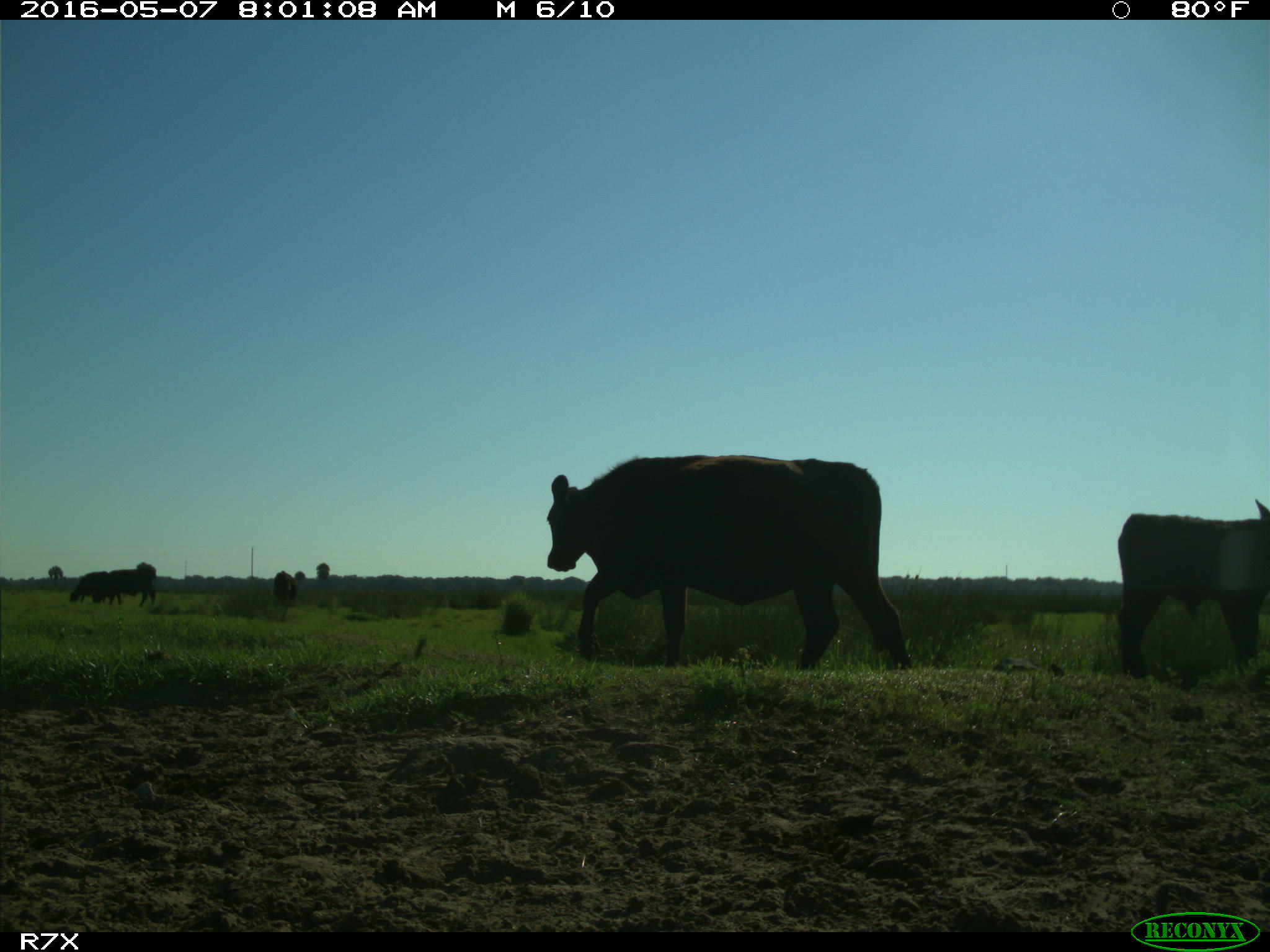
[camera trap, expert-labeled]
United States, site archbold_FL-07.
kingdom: Animalia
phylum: Chordata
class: Mammalia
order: Artiodactyla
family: Bovidae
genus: Bos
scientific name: Bos taurus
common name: domestic cow